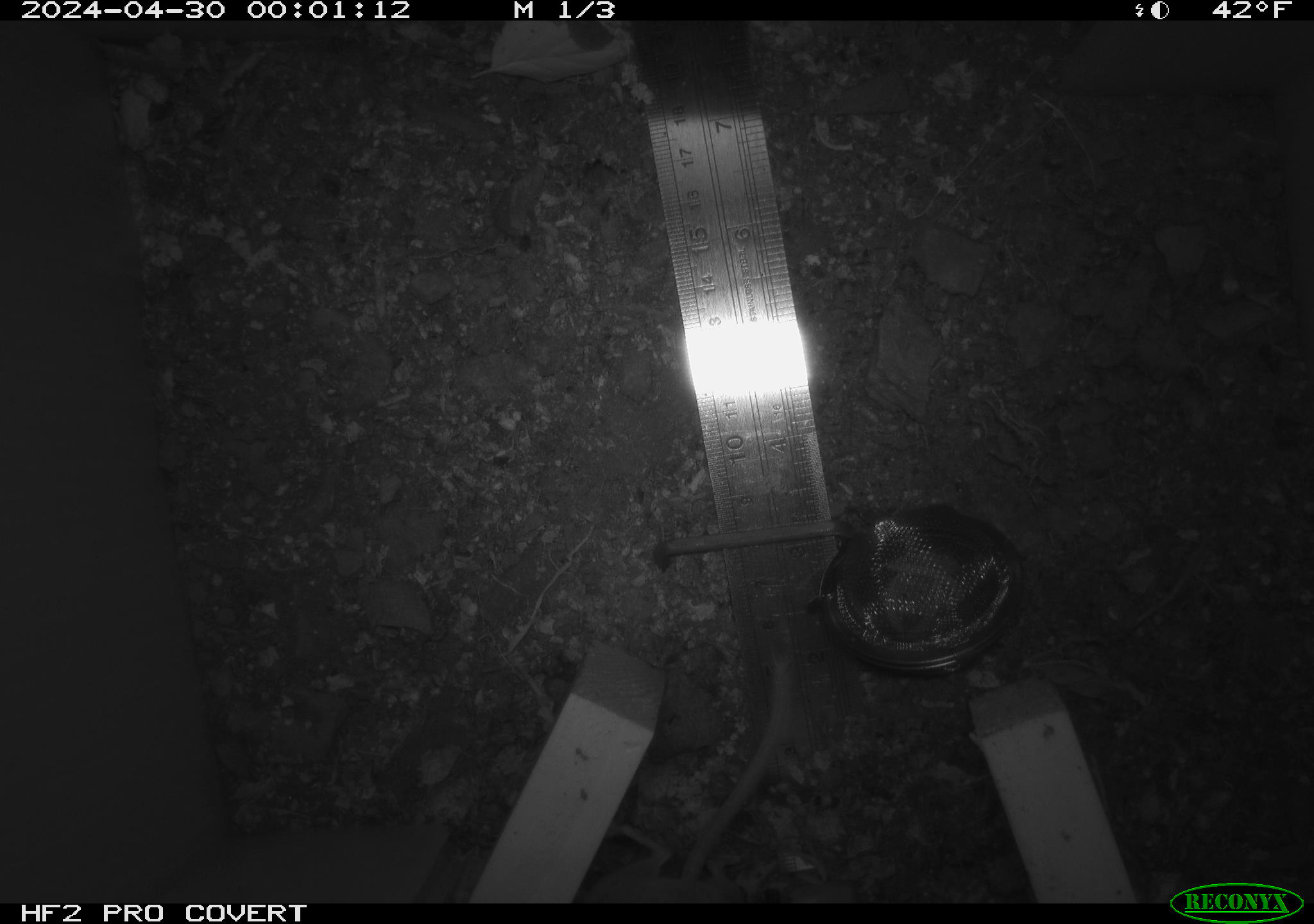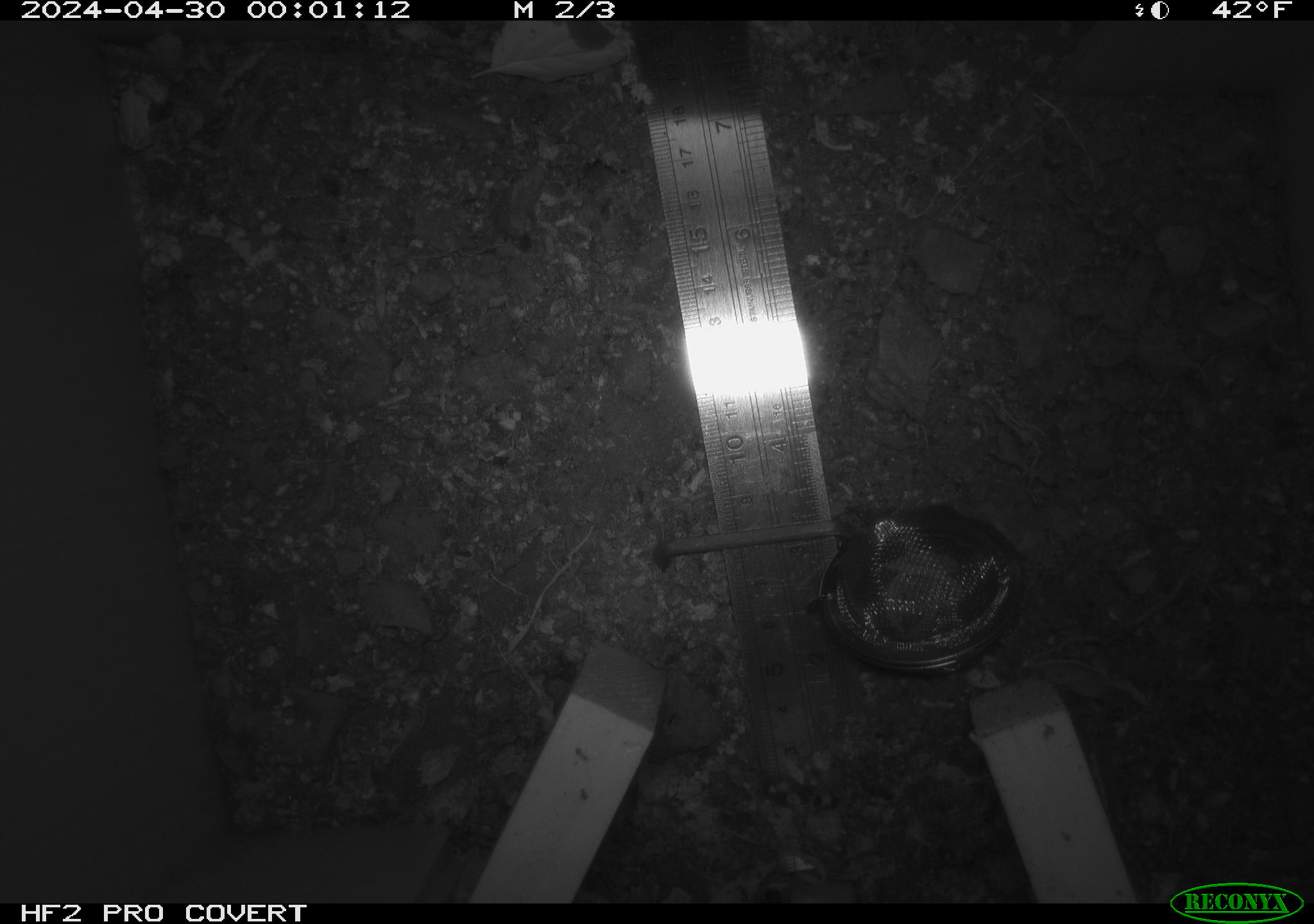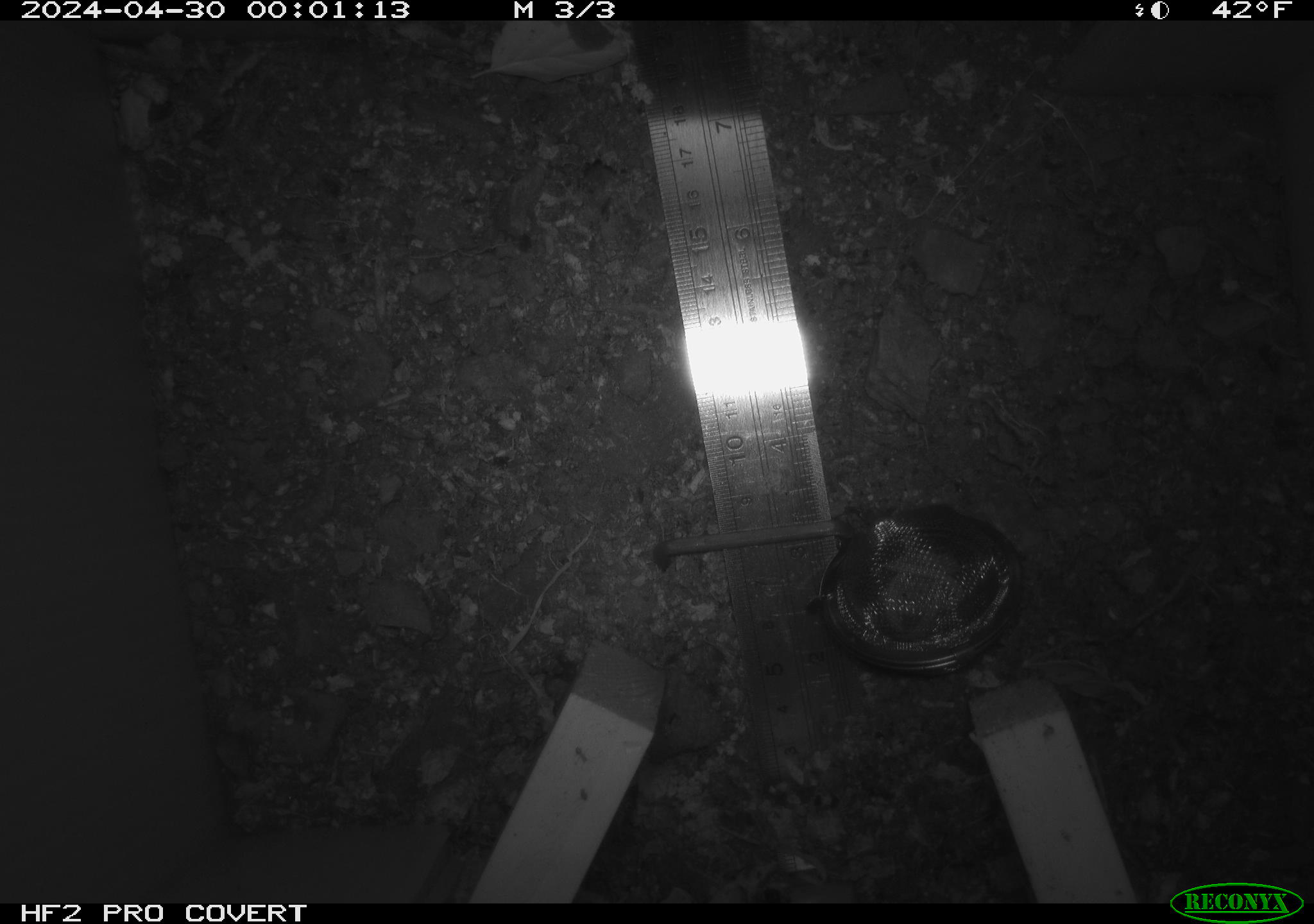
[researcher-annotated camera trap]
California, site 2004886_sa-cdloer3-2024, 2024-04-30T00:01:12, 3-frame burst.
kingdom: Animalia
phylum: Chordata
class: Mammalia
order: Rodentia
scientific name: Rodentia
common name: mouse species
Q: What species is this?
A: Mouse species (Rodentia).